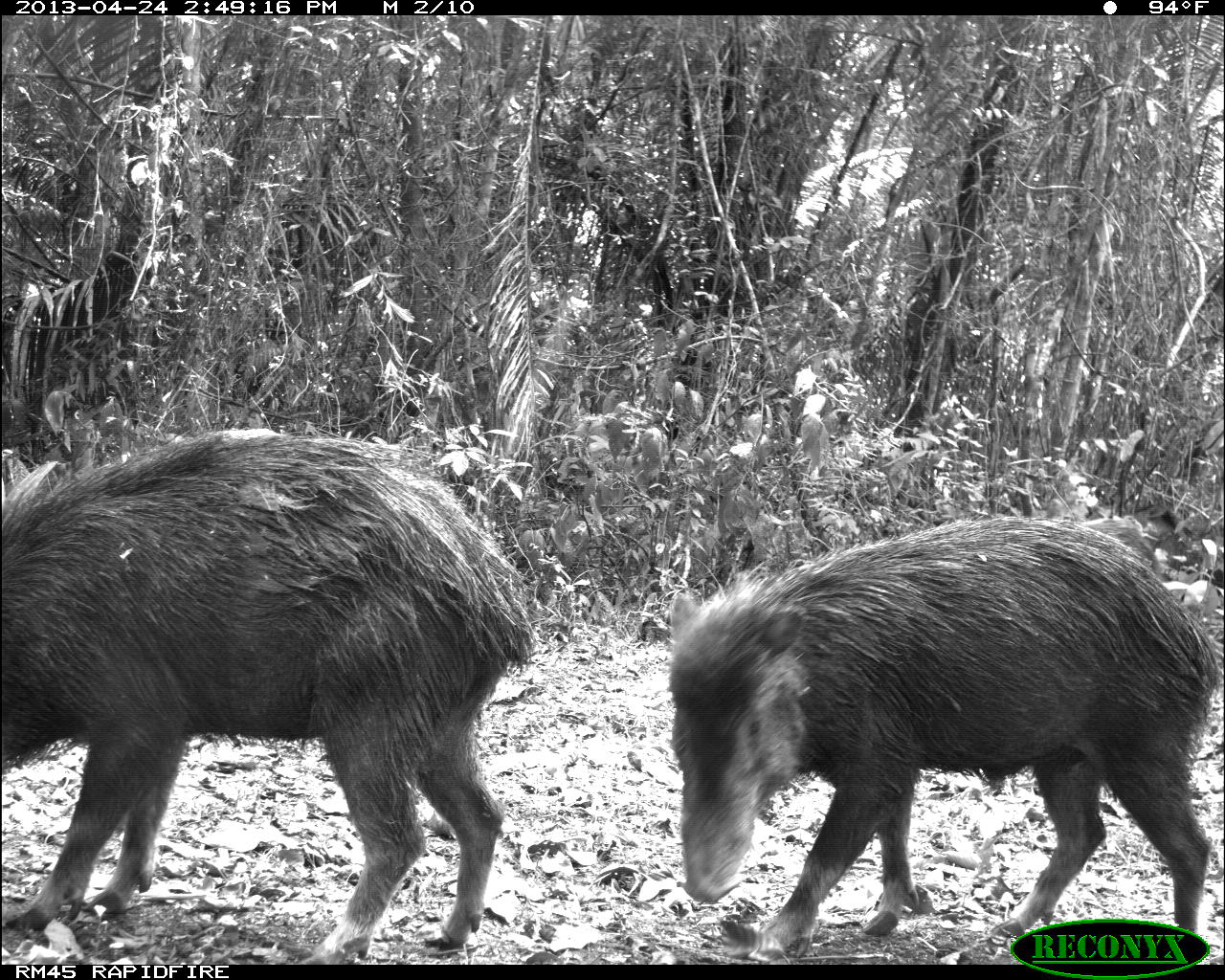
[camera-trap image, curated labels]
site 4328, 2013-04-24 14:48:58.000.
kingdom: Animalia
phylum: Chordata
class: Mammalia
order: Artiodactyla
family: Tayassuidae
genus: Tayassu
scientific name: Tayassu pecari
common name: white-lipped peccary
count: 10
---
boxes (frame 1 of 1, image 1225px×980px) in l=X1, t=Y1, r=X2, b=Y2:
tayassu pecari: l=1, t=425, r=539, b=962; l=665, t=509, r=1224, b=963